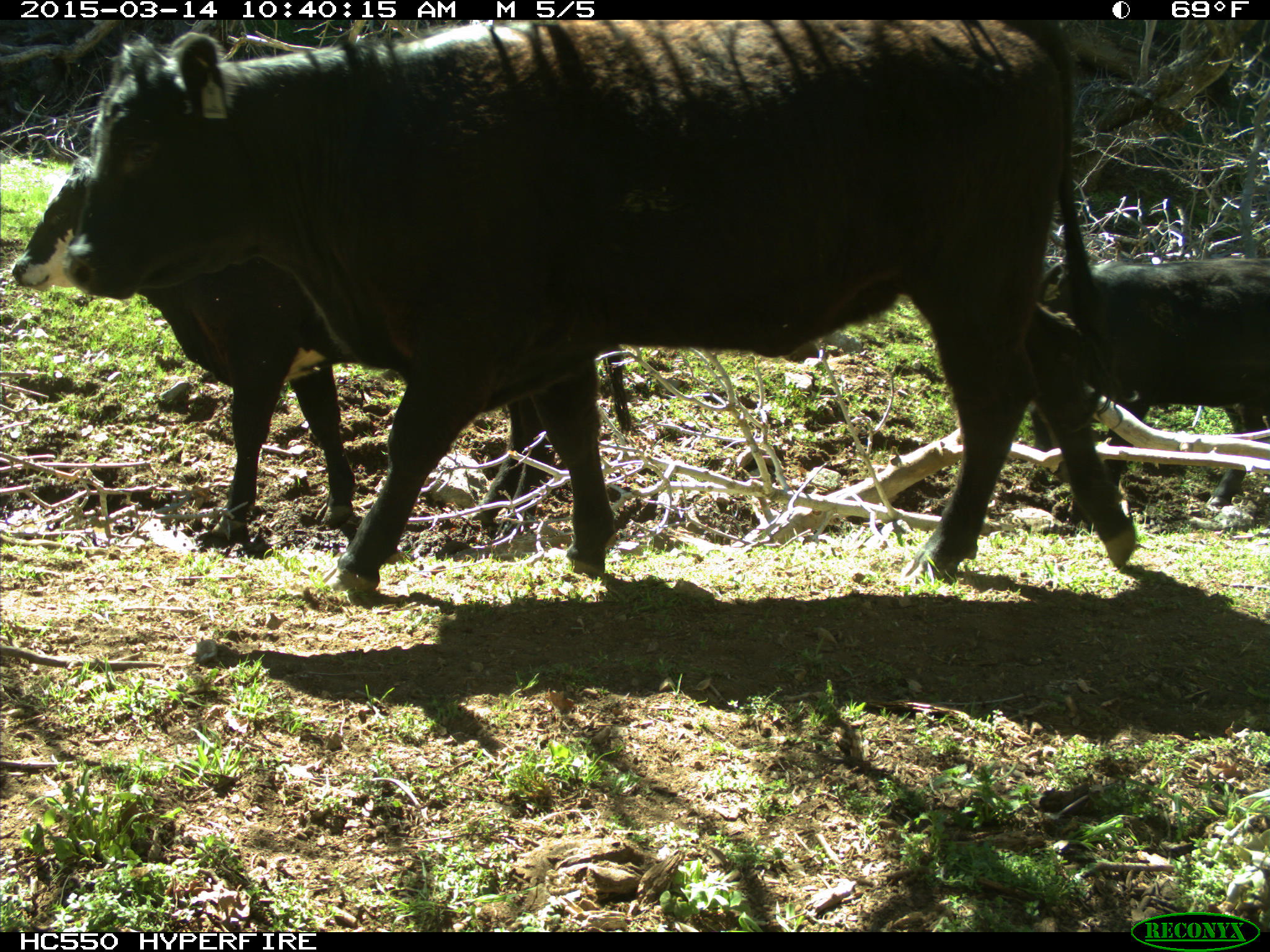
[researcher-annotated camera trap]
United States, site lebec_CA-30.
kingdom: Animalia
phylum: Chordata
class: Mammalia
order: Artiodactyla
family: Bovidae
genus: Bos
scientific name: Bos taurus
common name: domestic cow